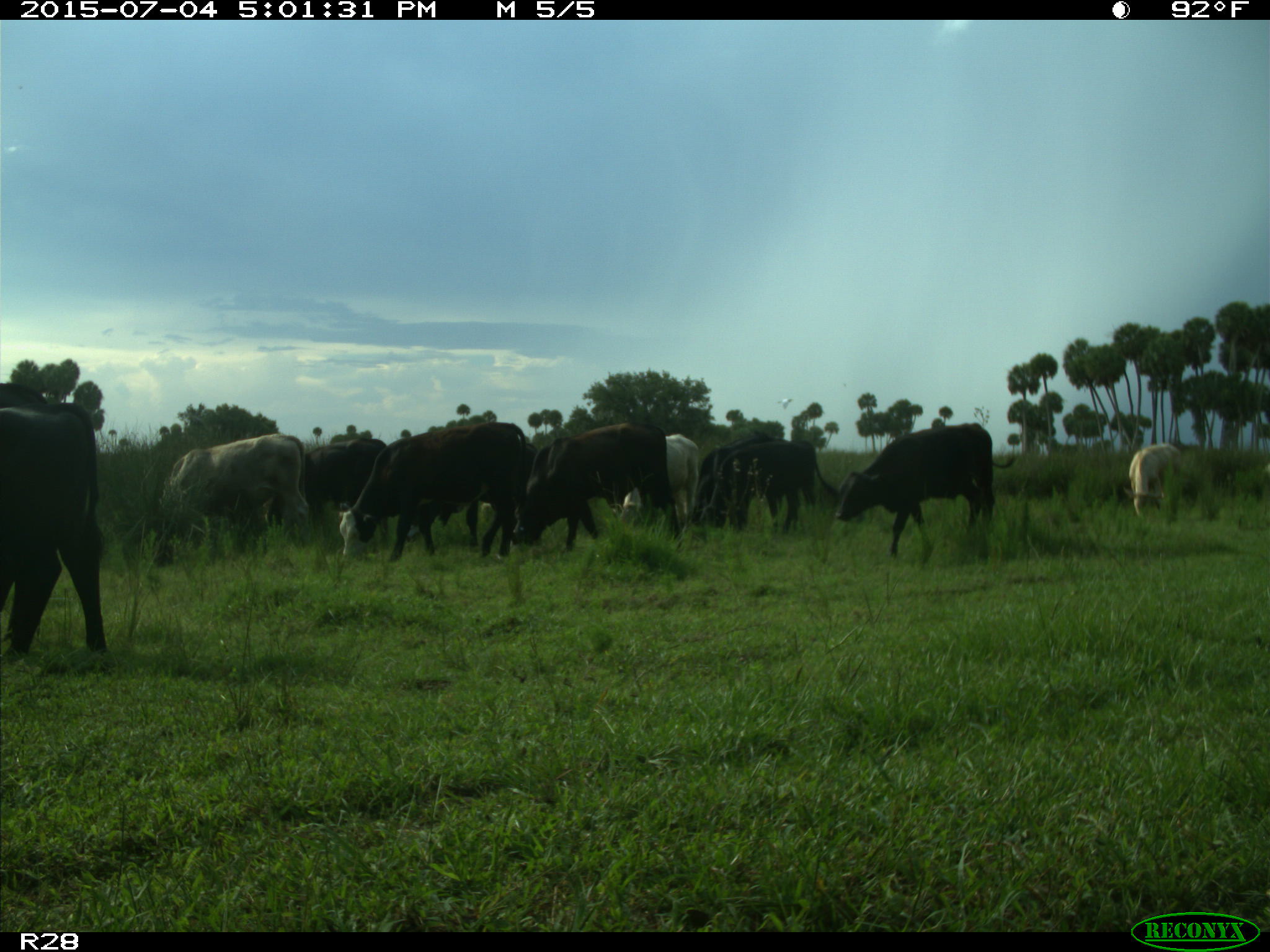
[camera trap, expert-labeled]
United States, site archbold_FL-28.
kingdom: Animalia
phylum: Chordata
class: Mammalia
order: Artiodactyla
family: Bovidae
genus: Bos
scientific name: Bos taurus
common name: domestic cow